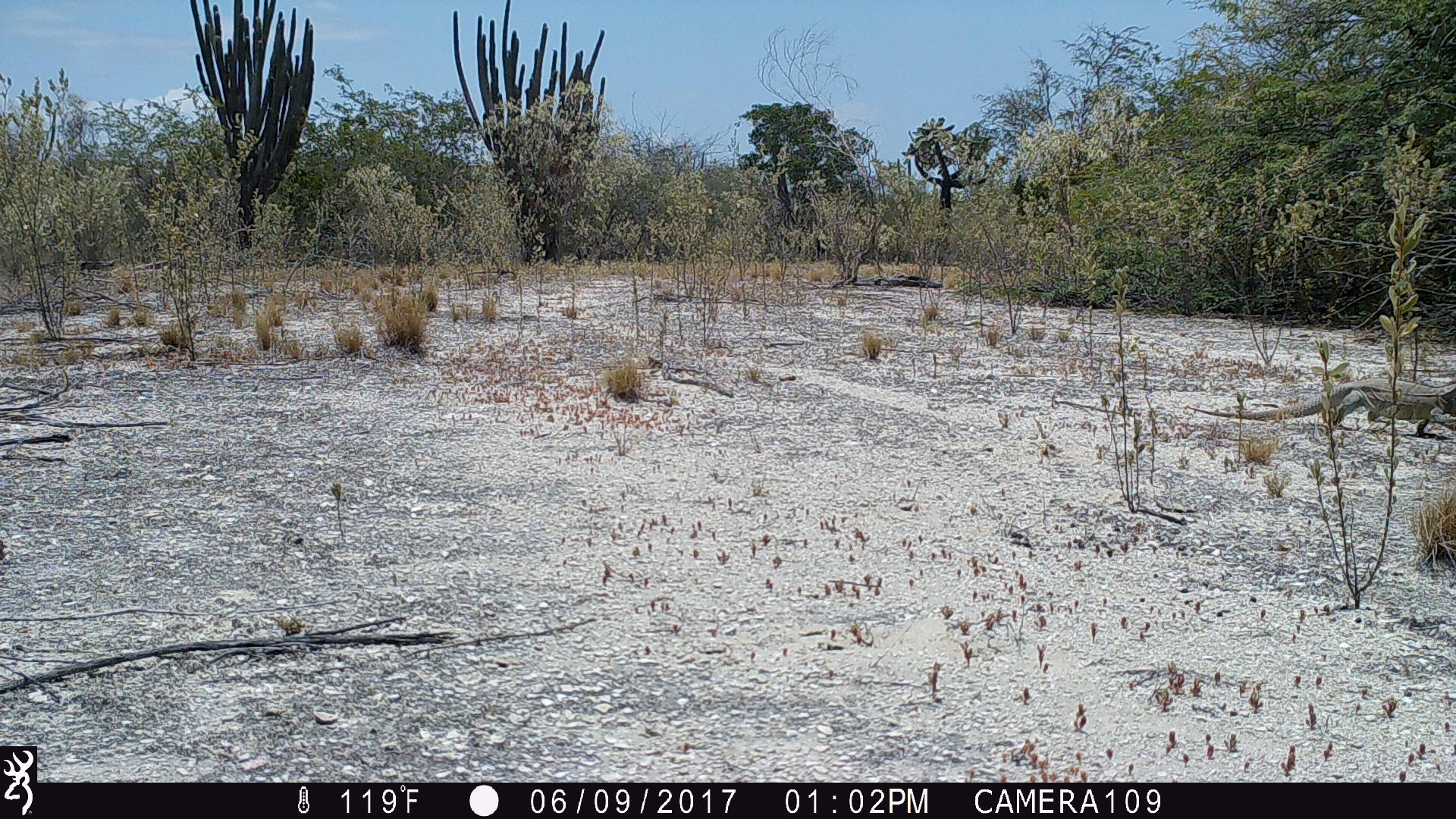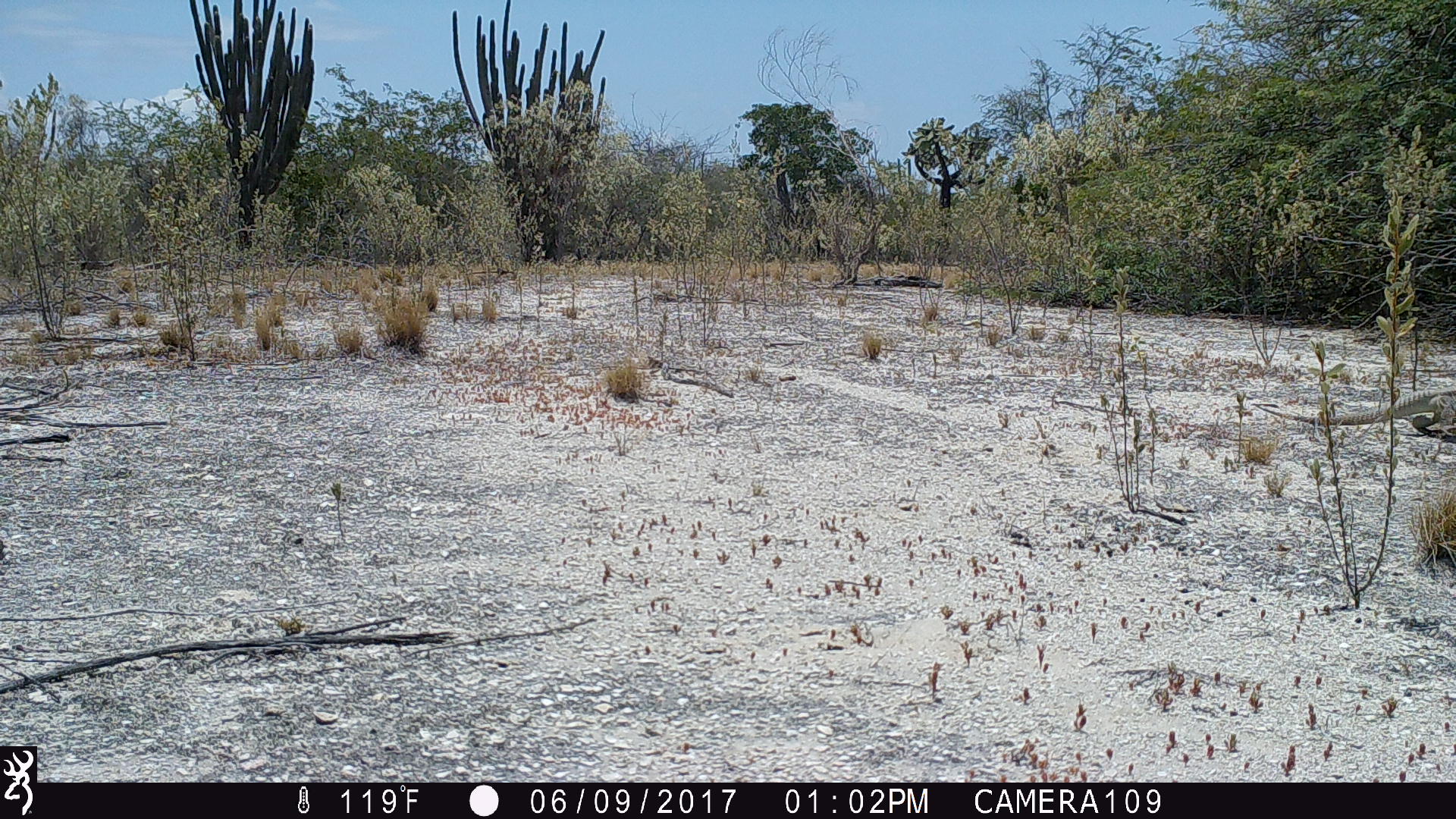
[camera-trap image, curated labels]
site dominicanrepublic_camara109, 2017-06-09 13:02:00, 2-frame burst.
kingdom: Animalia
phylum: Chordata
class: Reptilia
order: Squamata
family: Iguanidae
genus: Iguana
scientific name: Iguana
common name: typical iguanas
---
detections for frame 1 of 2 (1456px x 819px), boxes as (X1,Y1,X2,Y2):
iguana: (1182,364,1456,444)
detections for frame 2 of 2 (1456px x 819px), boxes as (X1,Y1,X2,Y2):
iguana: (1254,387,1456,435)